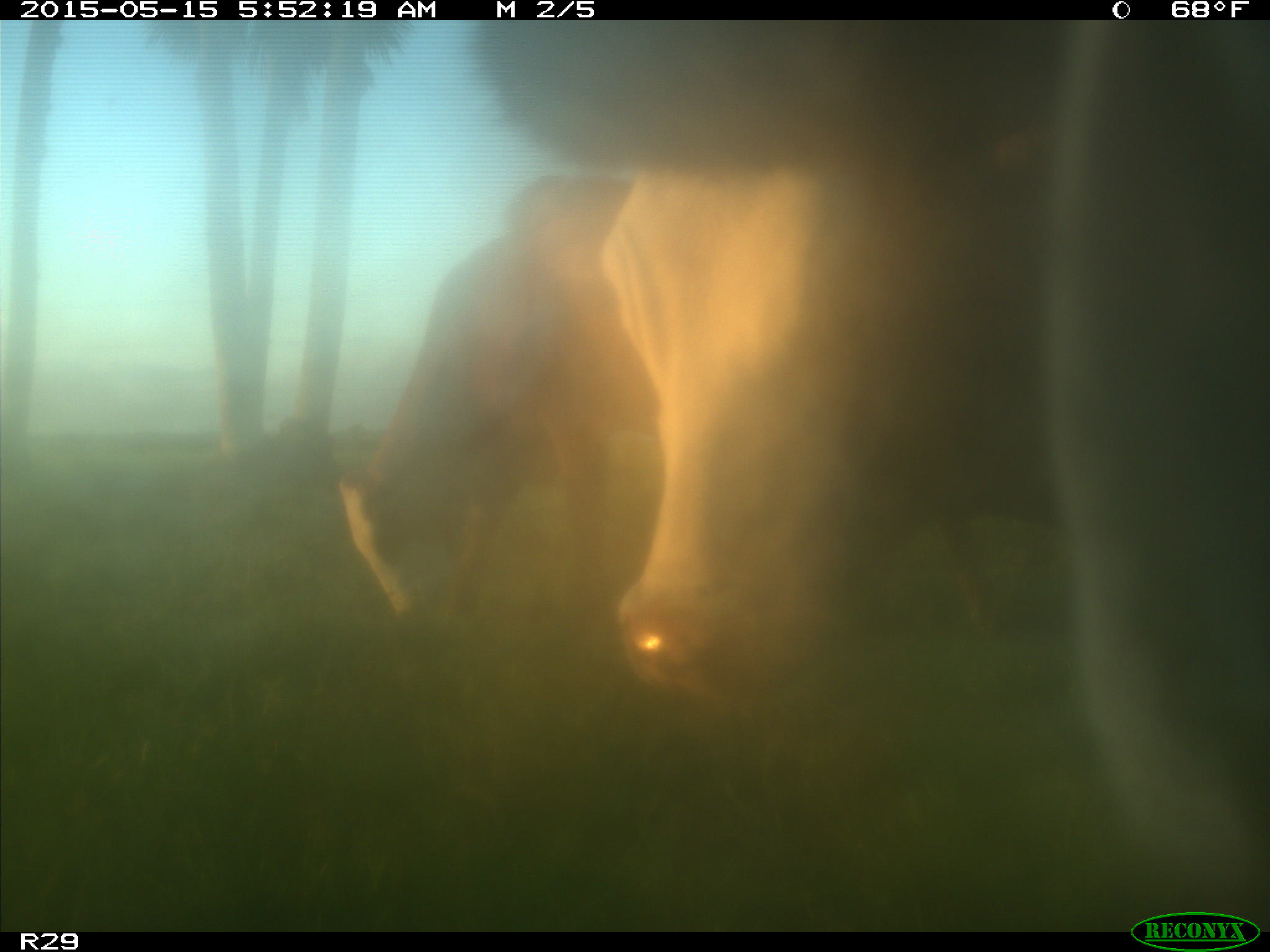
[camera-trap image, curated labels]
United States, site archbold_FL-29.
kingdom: Animalia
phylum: Chordata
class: Mammalia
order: Artiodactyla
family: Bovidae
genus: Bos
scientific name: Bos taurus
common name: domestic cow